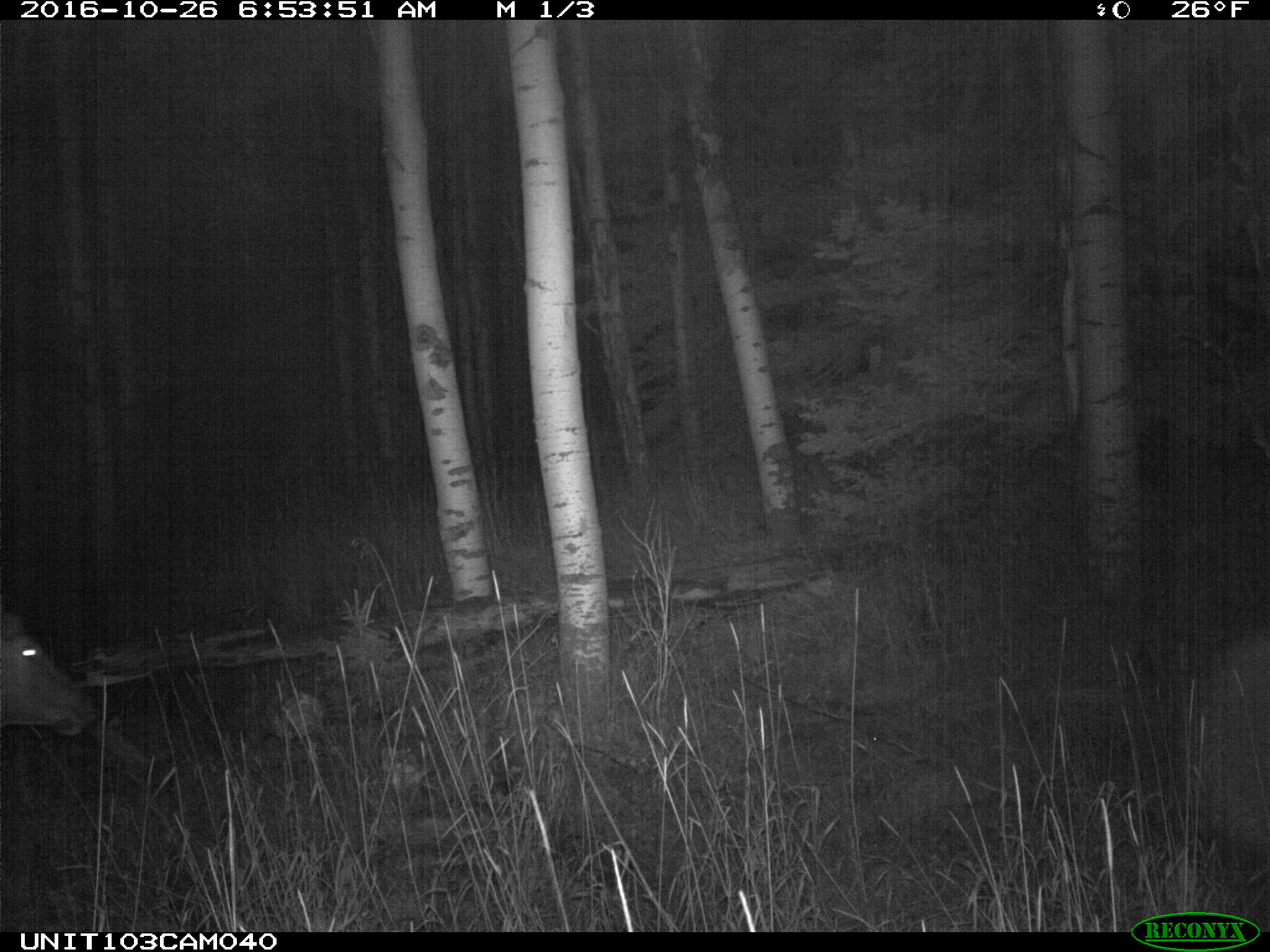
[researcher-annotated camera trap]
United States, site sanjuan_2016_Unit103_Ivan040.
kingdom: Animalia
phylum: Chordata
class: Mammalia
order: Artiodactyla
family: Cervidae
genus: Cervus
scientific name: Cervus elaphus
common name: red deer